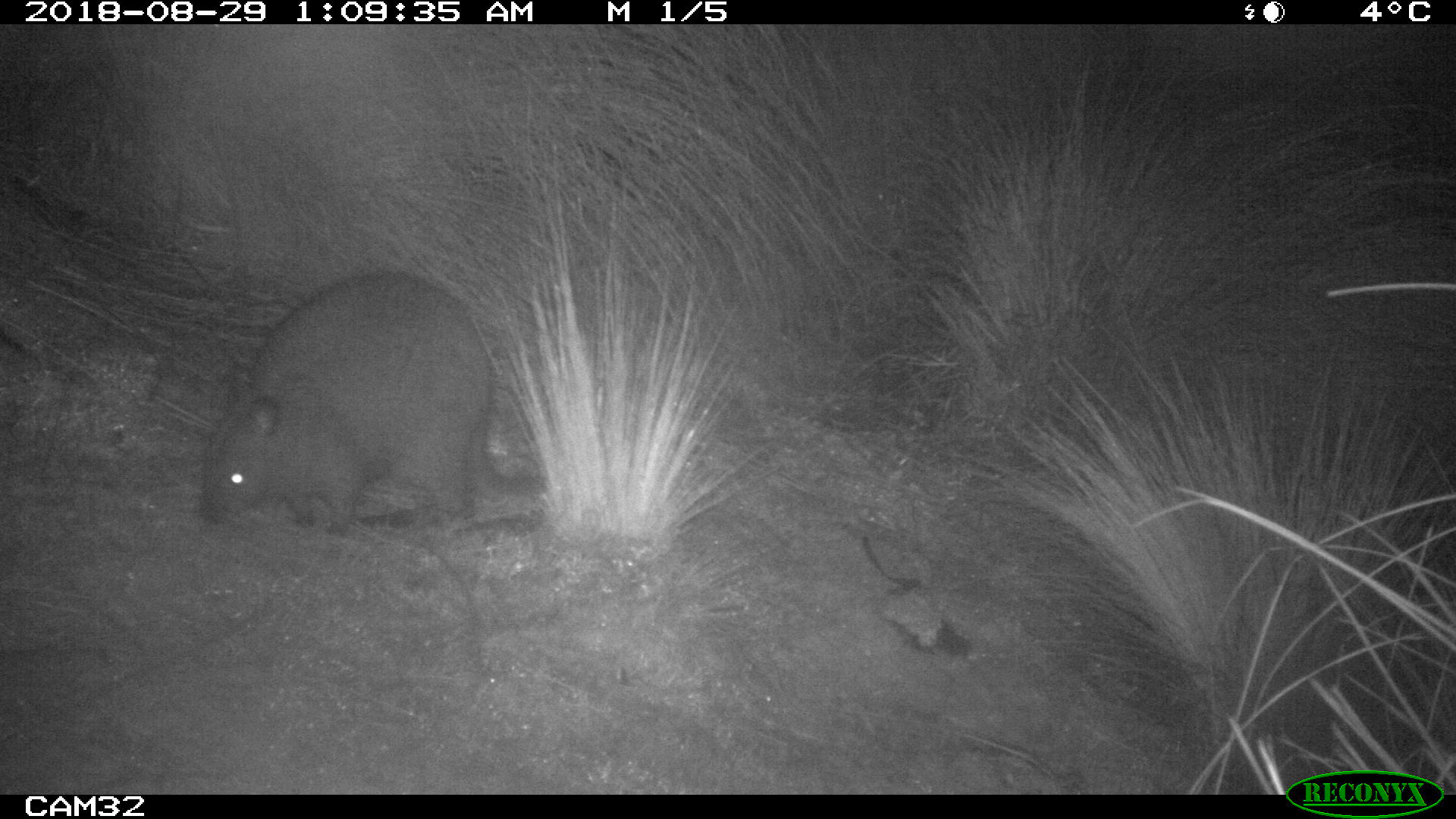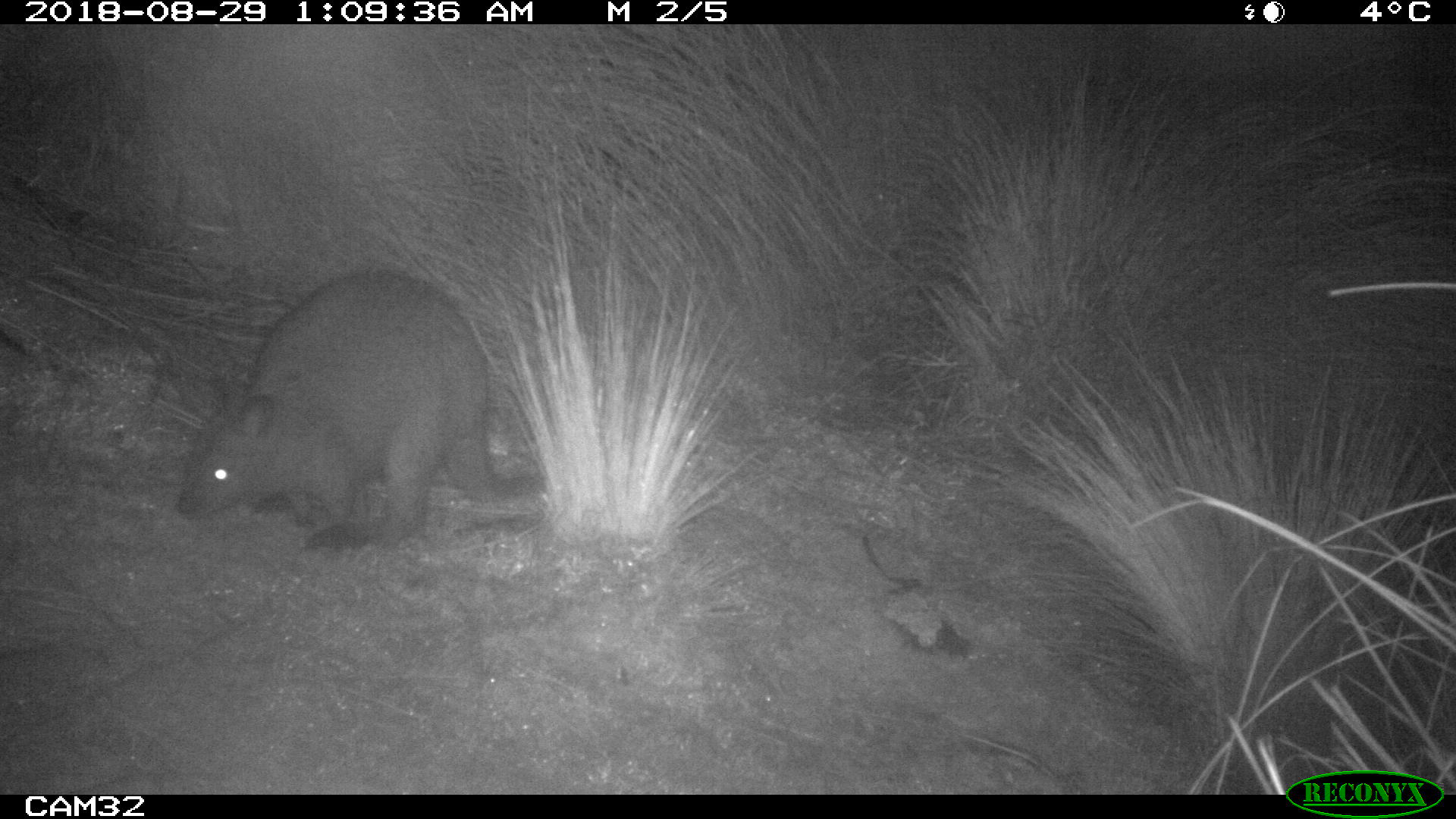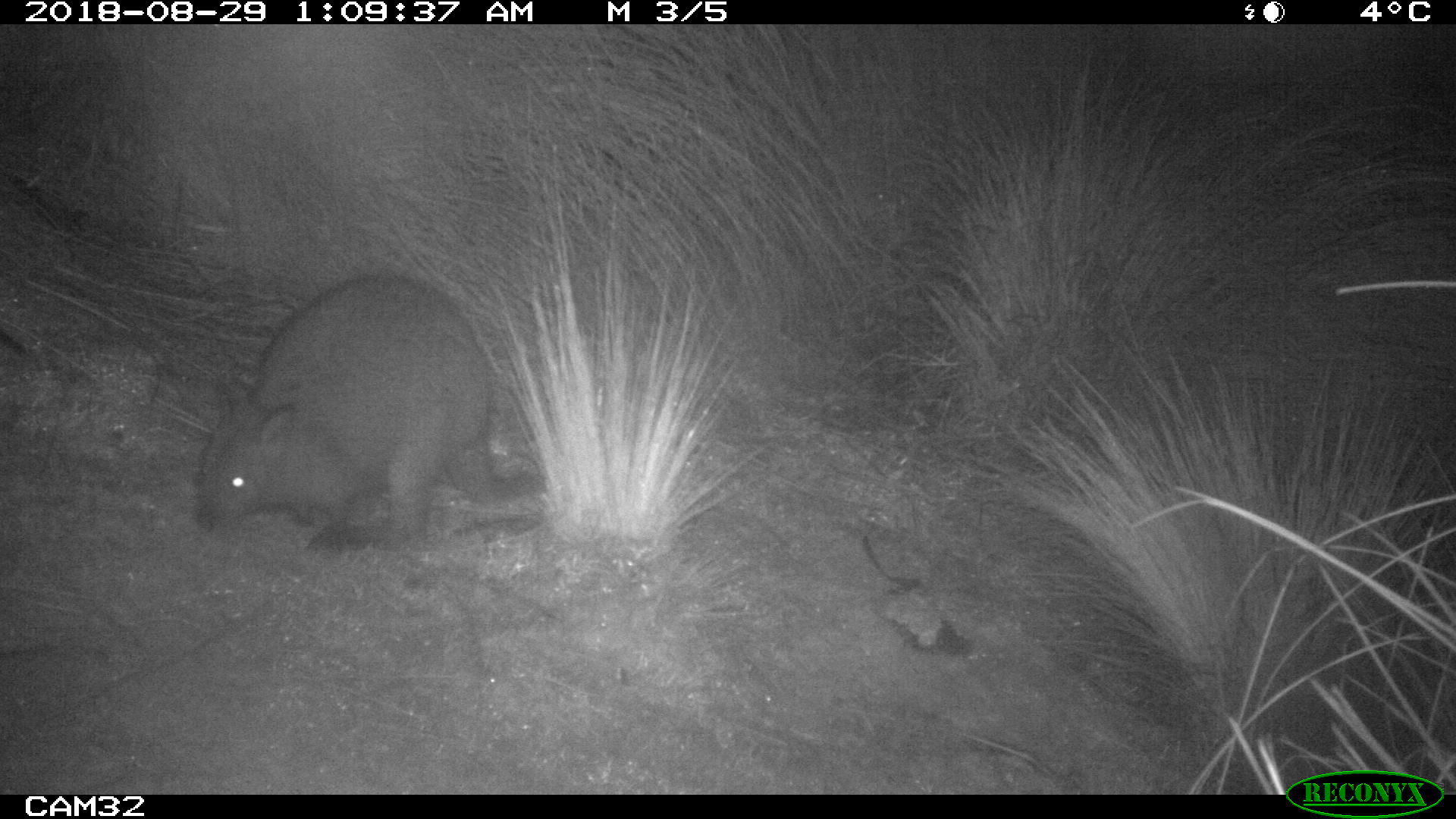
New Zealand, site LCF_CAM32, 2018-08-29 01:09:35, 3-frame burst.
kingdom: Animalia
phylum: Chordata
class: Mammalia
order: Diprotodontia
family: Macropodidae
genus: Notamacropus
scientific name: Notamacropus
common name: wallaby